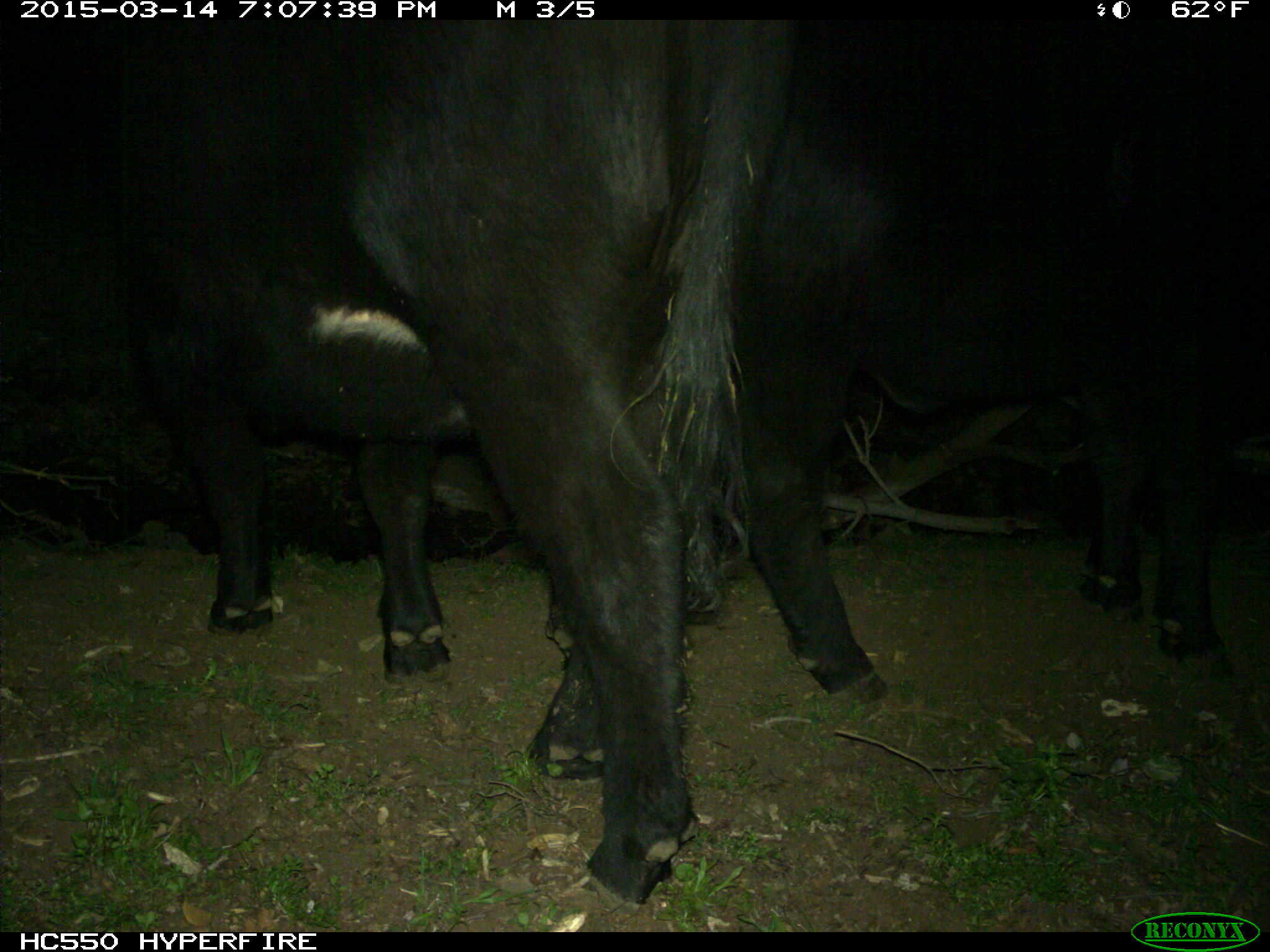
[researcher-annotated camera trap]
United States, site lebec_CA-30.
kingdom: Animalia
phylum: Chordata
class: Mammalia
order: Artiodactyla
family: Bovidae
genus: Bos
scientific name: Bos taurus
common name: domestic cow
Bos taurus (domestic cow).